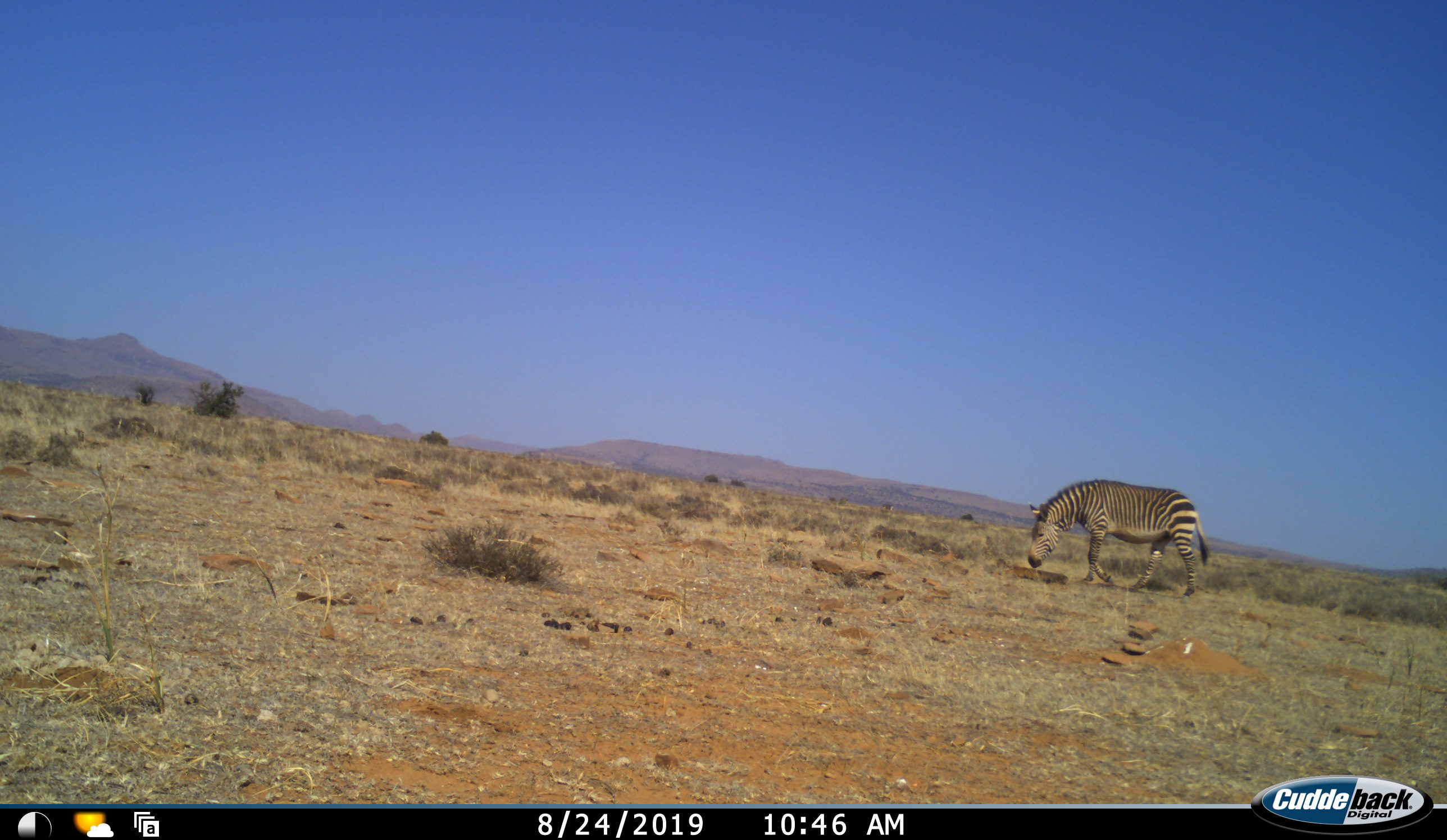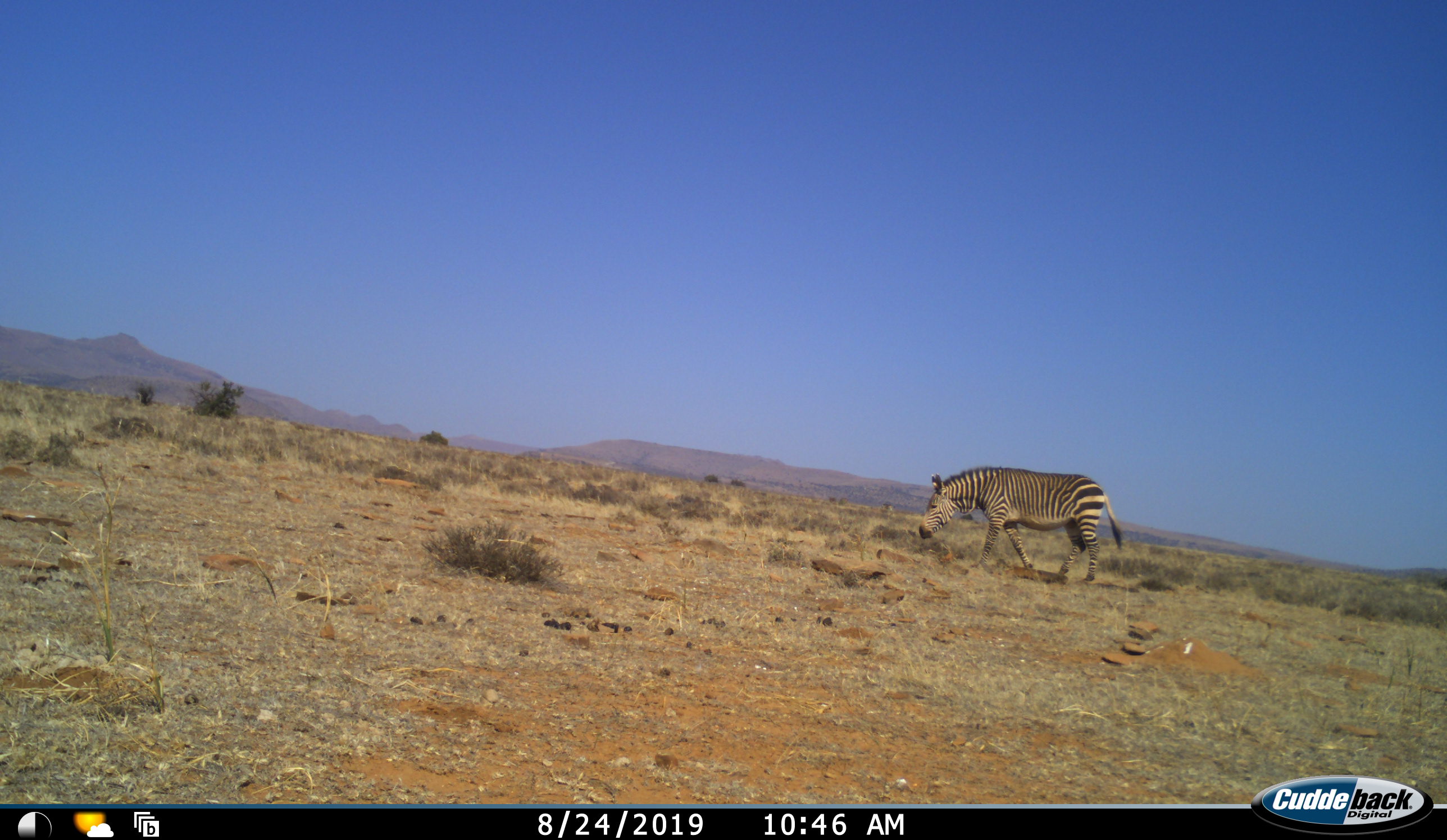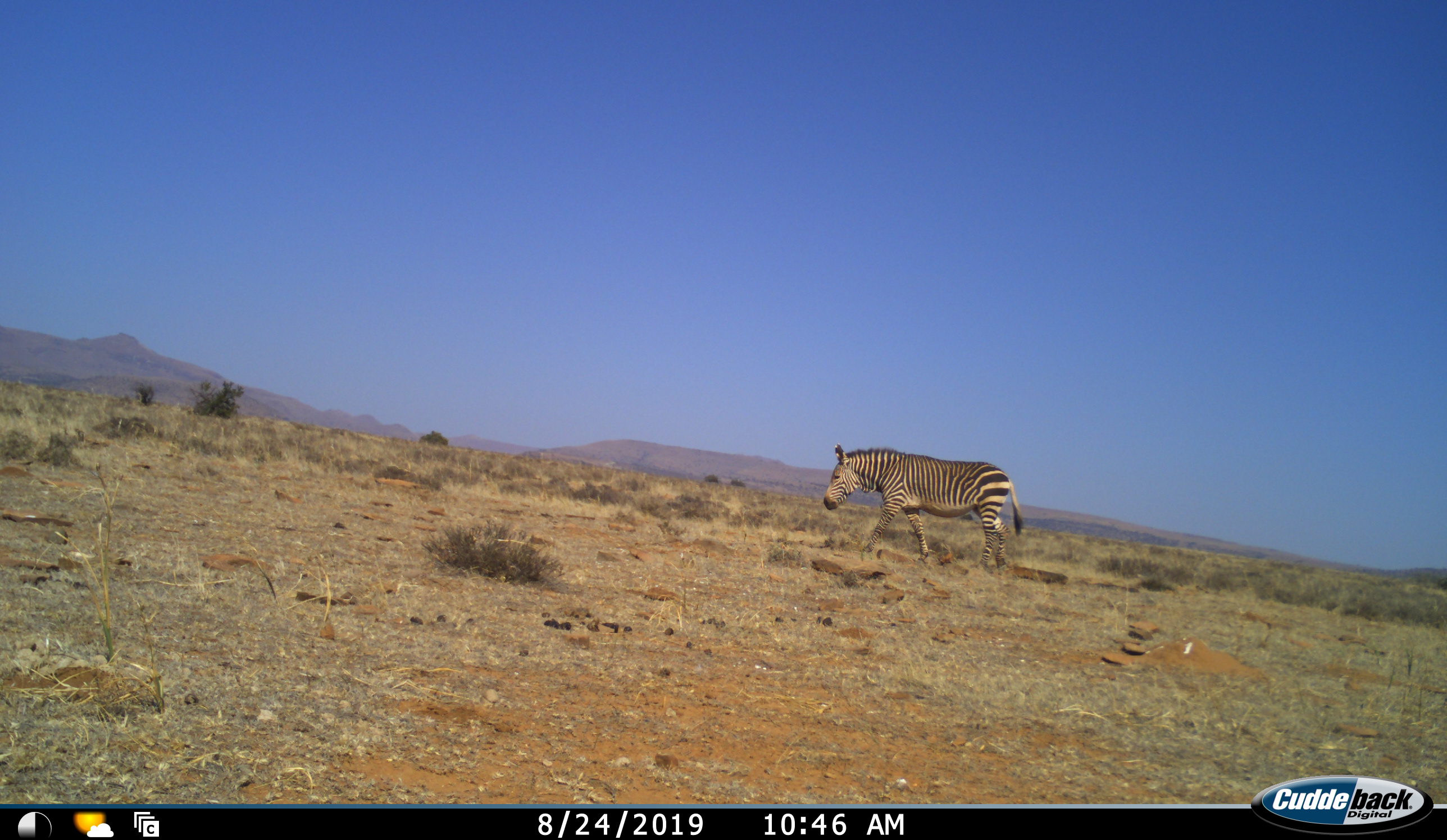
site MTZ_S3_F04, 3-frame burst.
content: unidentified animal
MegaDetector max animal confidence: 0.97